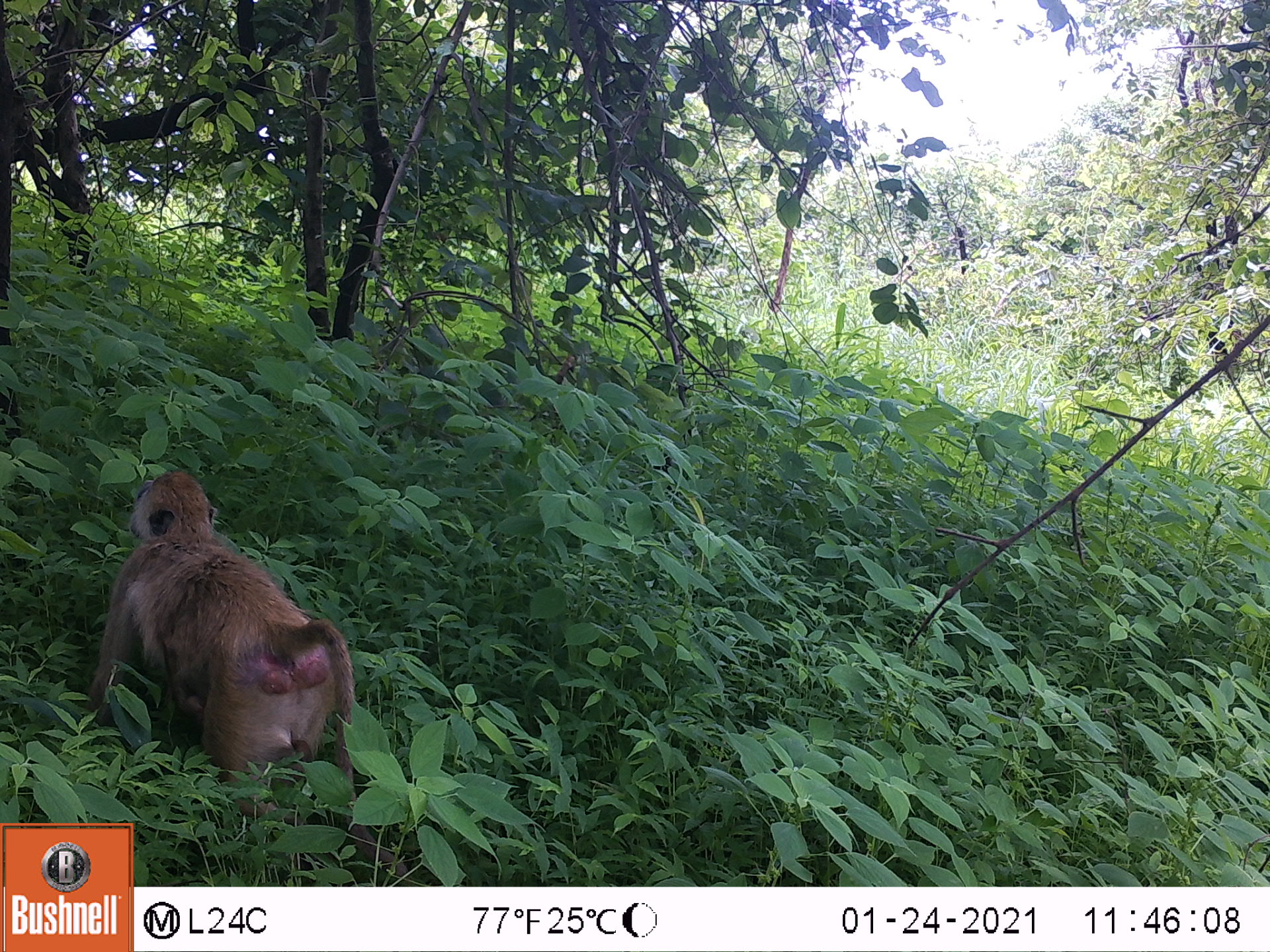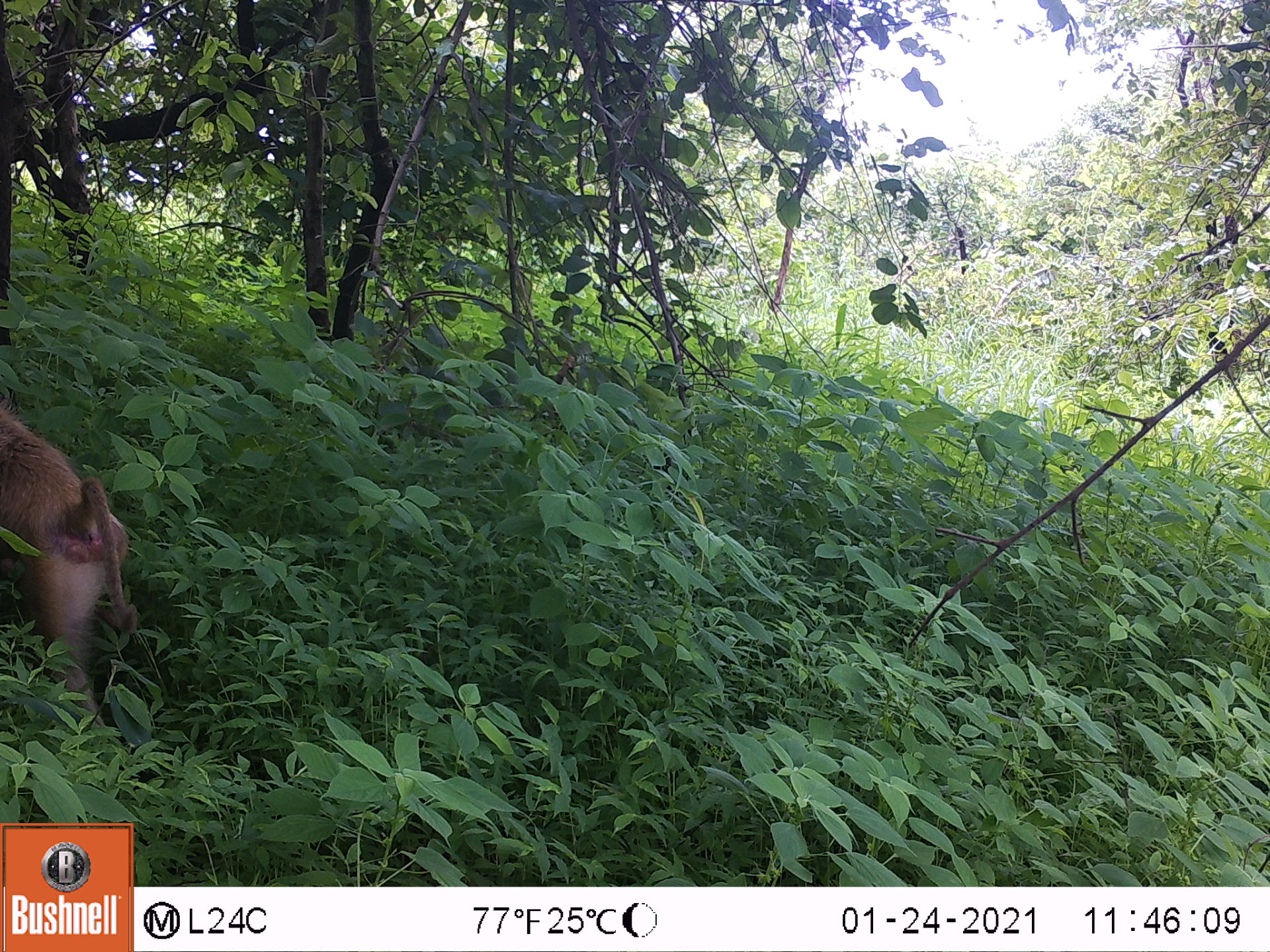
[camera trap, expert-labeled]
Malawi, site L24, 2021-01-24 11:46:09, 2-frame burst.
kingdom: Animalia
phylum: Chordata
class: Mammalia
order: Primates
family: Cercopithecidae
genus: Papio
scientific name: Papio cynocephalus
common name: yellow baboon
Yellow baboon (Papio cynocephalus), count 1.